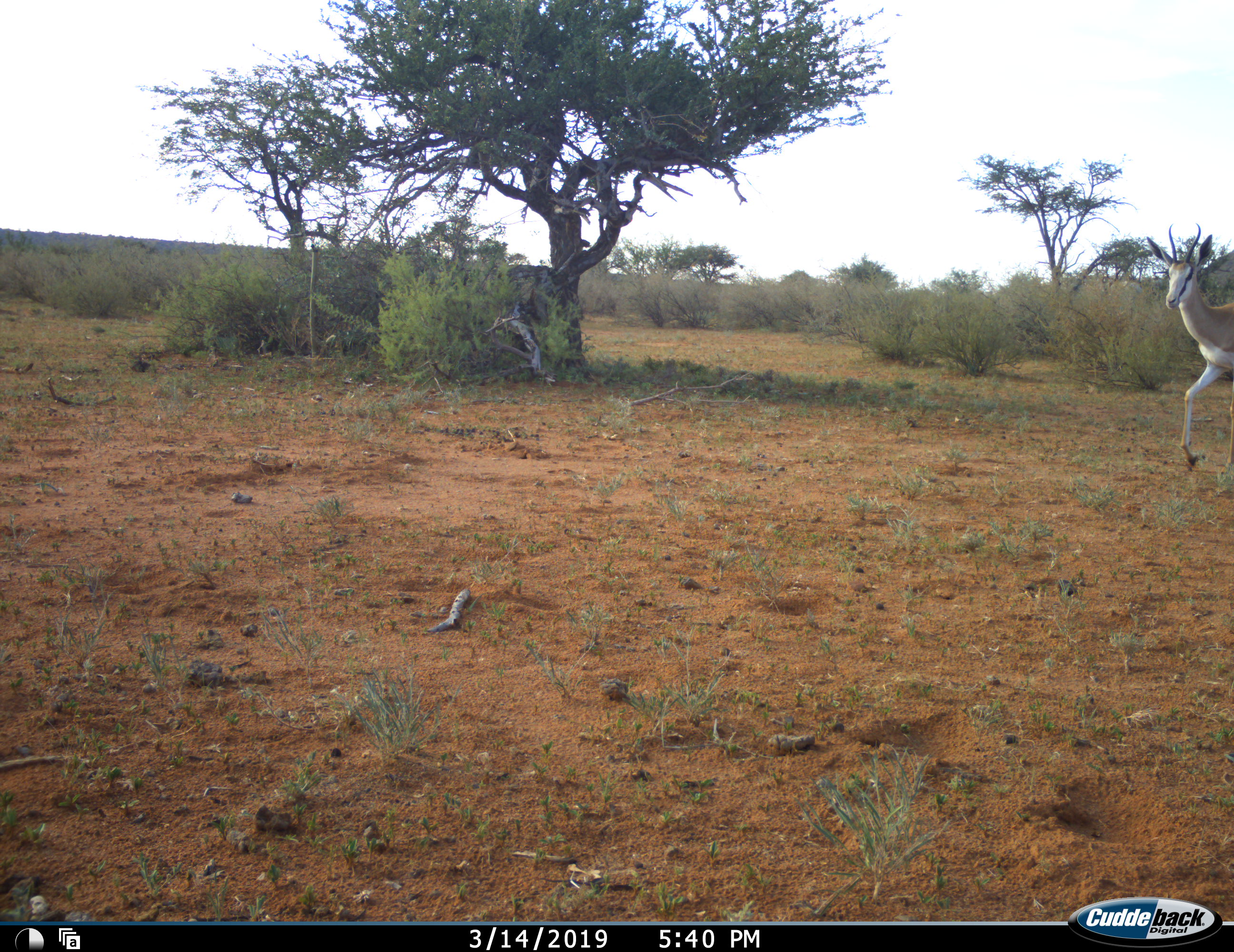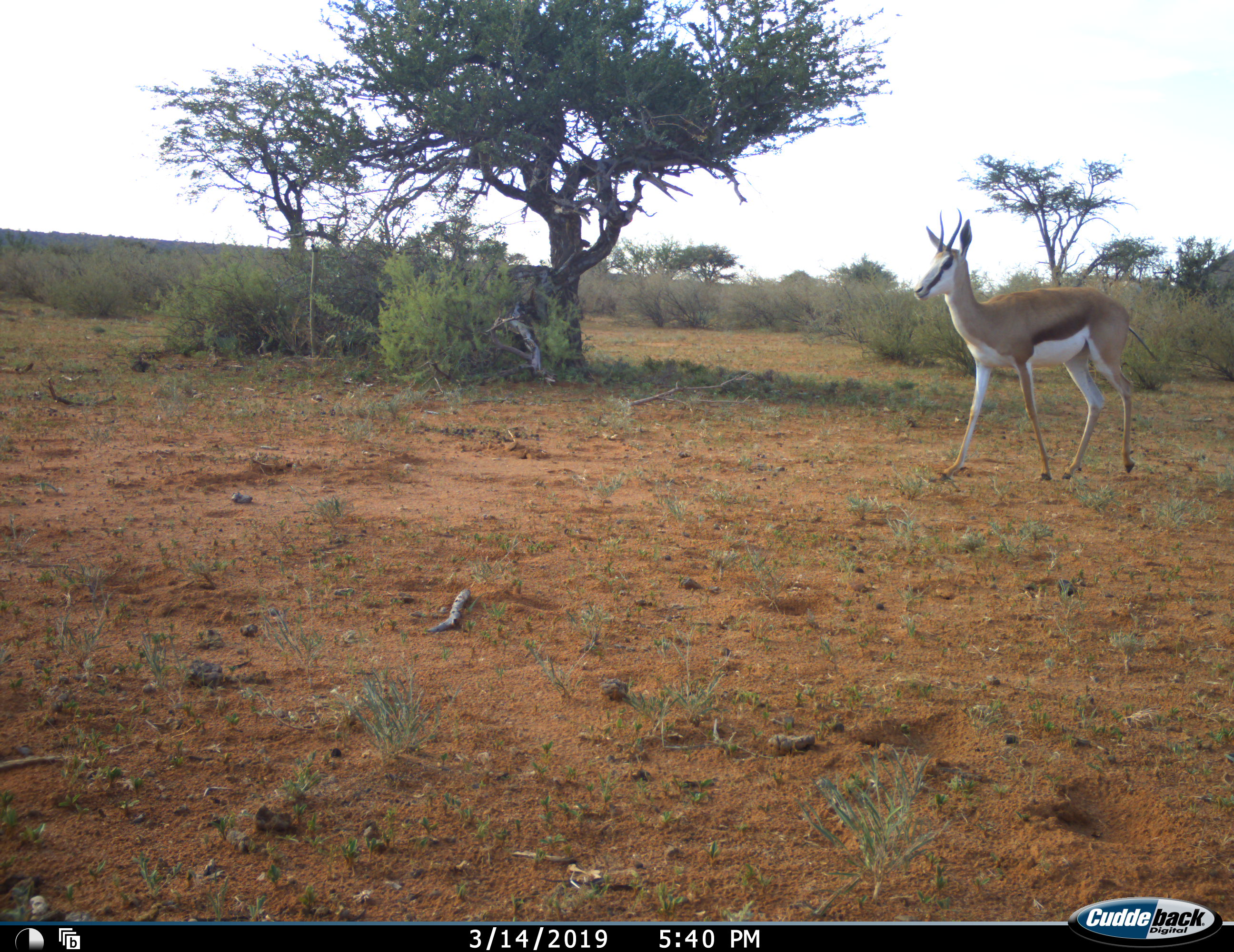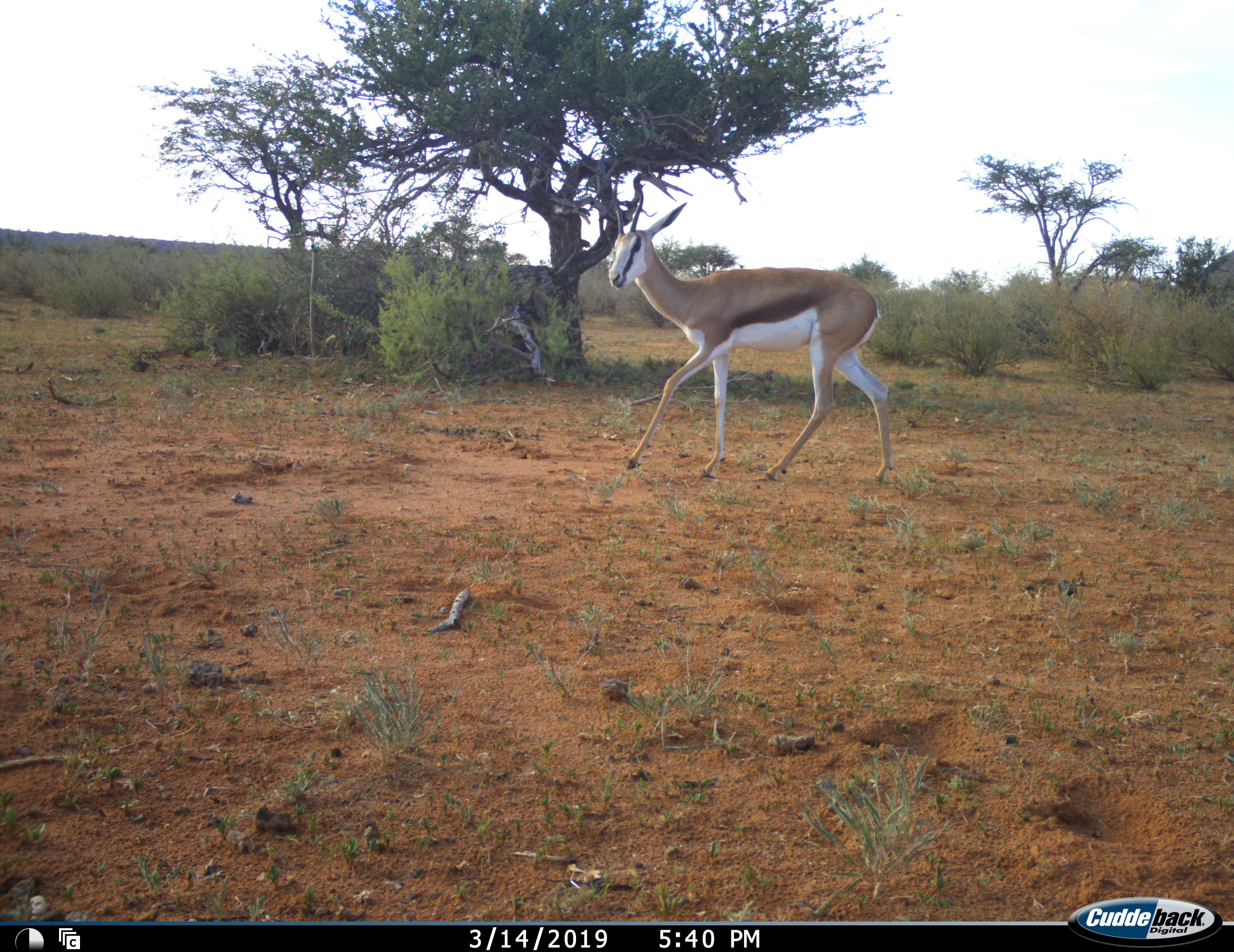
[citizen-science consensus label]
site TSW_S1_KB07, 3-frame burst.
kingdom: Animalia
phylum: Chordata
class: Mammalia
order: Artiodactyla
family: Bovidae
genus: Antidorcas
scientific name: Antidorcas marsupialis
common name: springbok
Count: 1.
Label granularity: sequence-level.